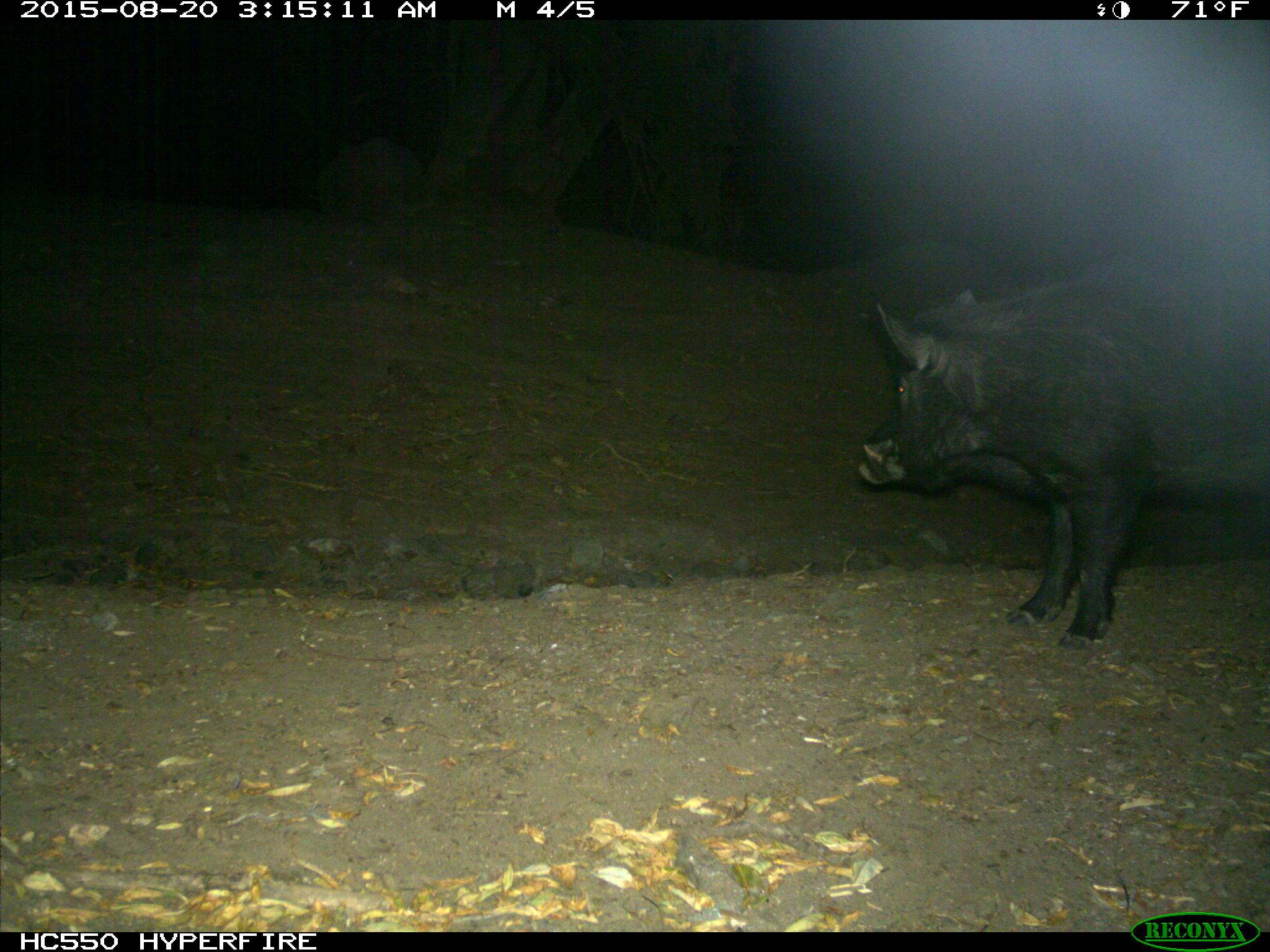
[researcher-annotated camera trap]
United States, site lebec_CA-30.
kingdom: Animalia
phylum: Chordata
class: Mammalia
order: Artiodactyla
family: Suidae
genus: Sus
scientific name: Sus scrofa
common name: wild boar